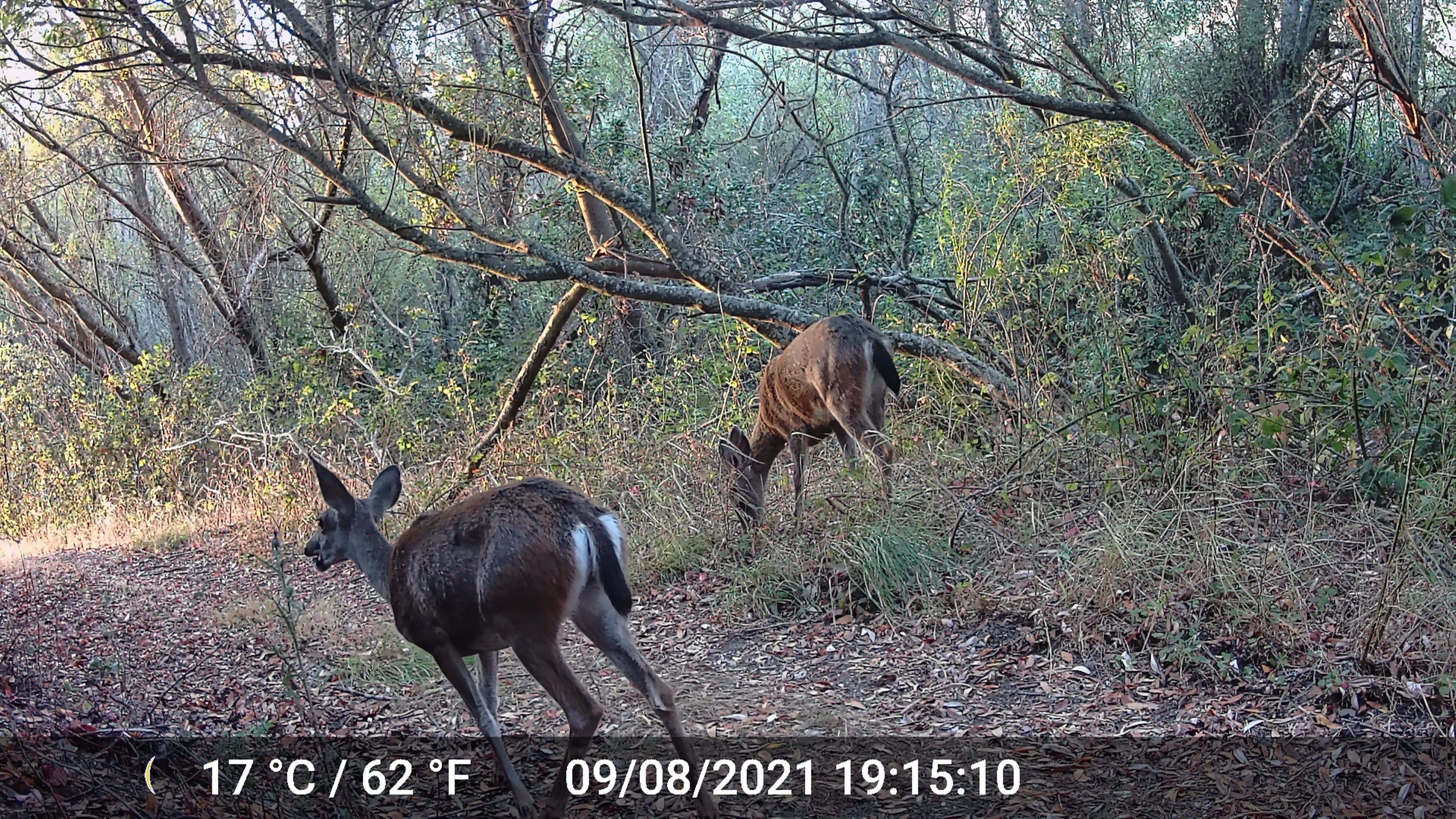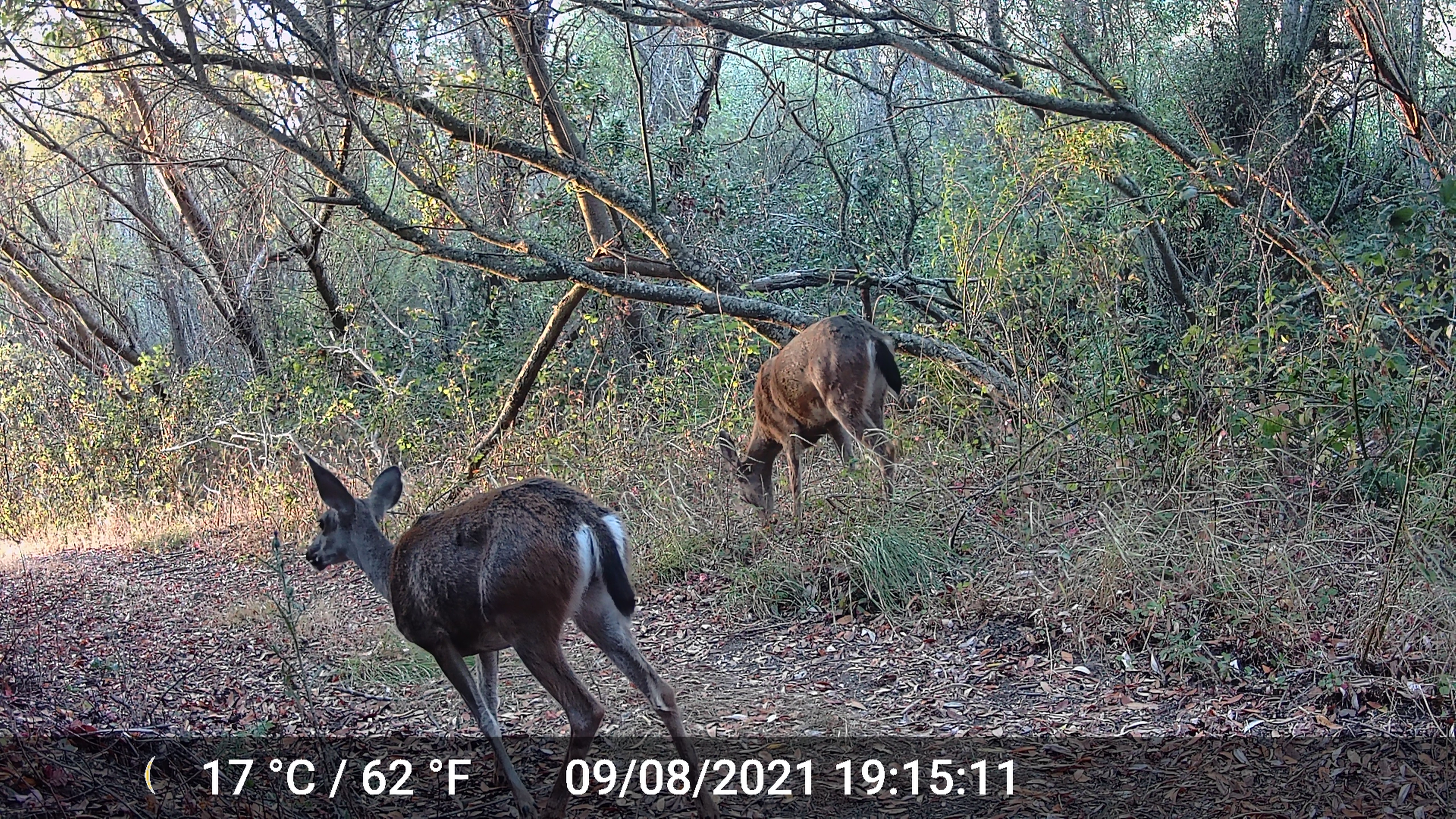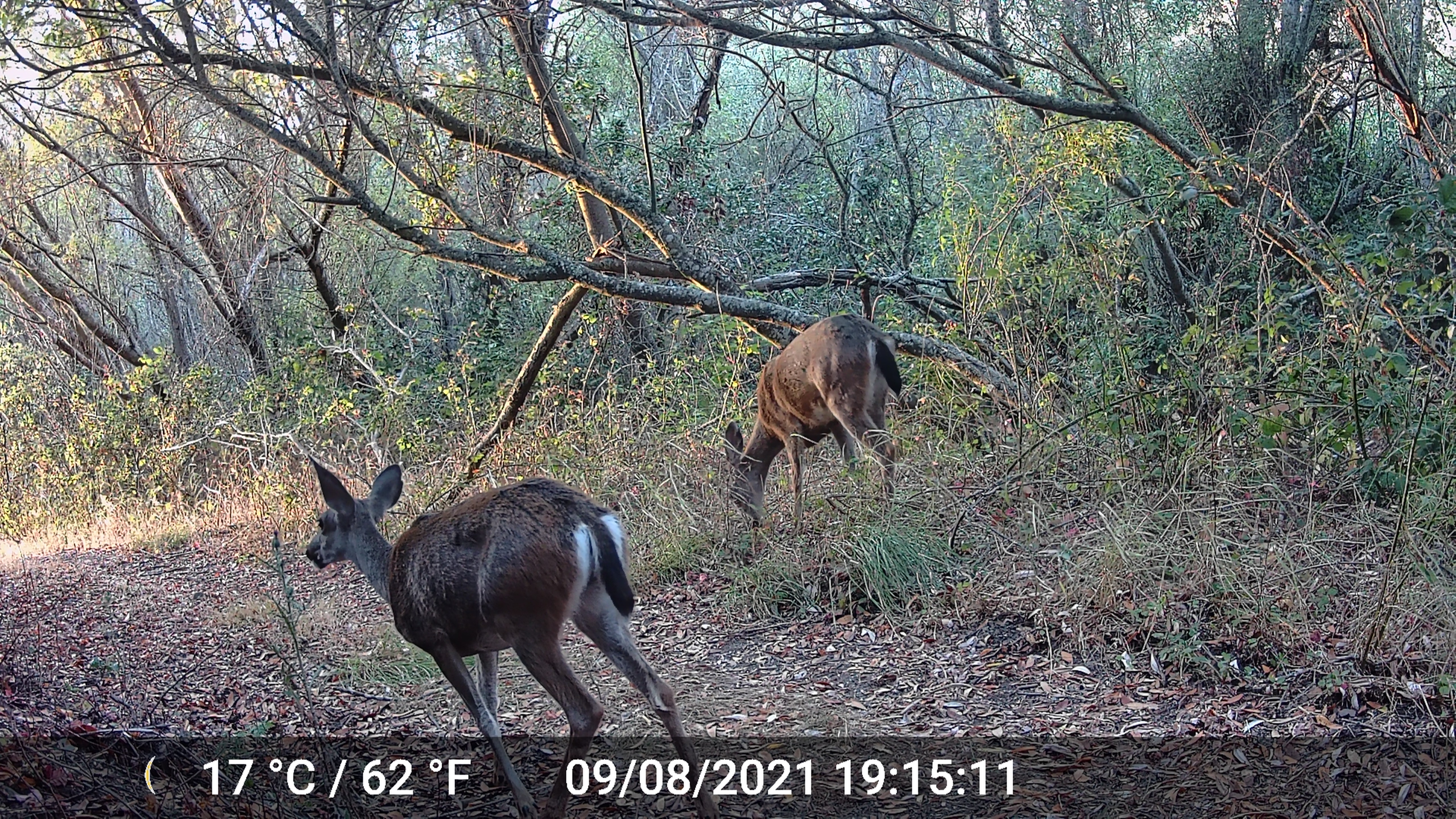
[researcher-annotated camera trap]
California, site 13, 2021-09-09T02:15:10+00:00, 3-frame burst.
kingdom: Animalia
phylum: Chordata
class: Mammalia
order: Artiodactyla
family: Cervidae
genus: Odocoileus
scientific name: Odocoileus hemionus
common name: mule deer